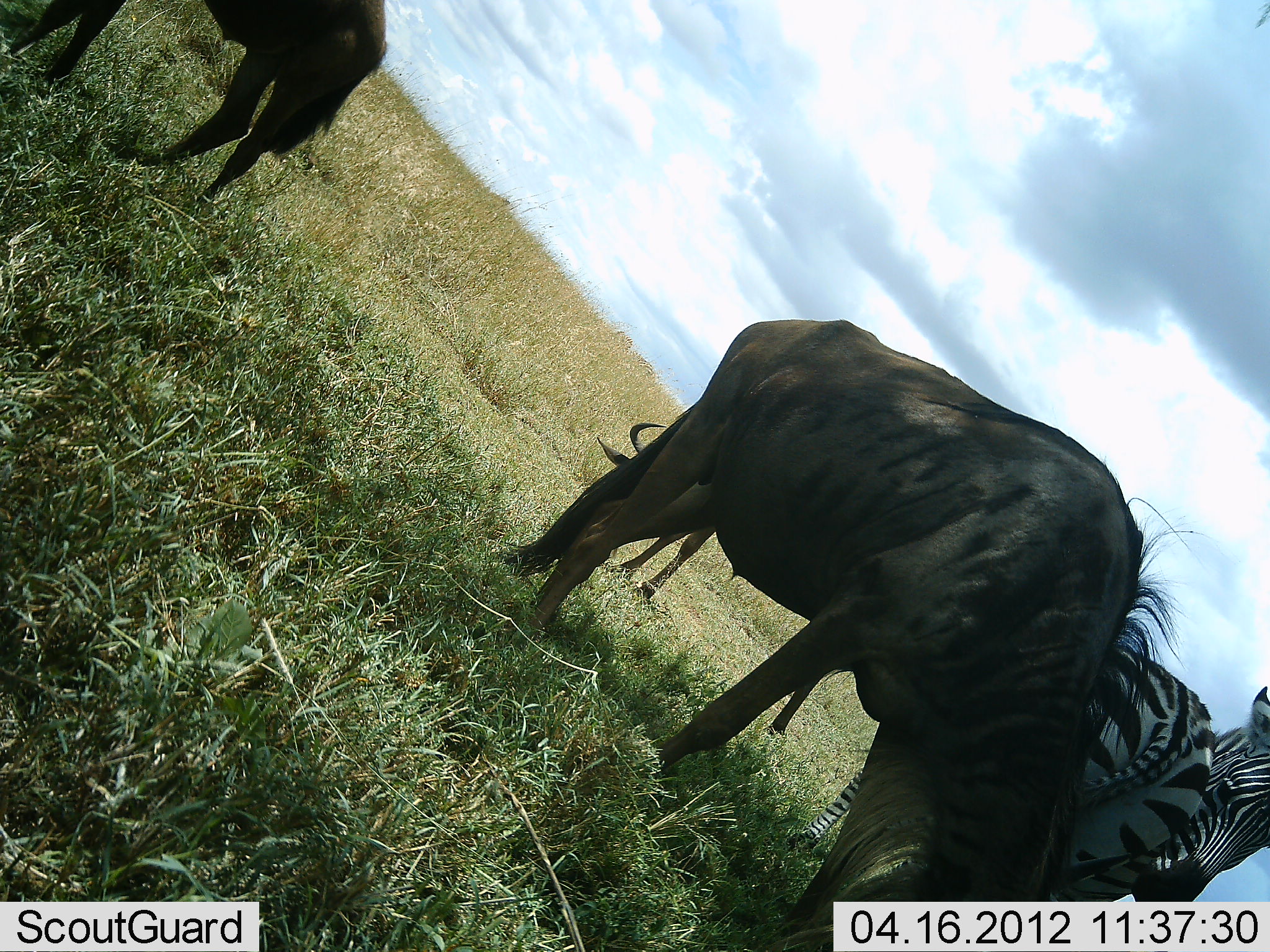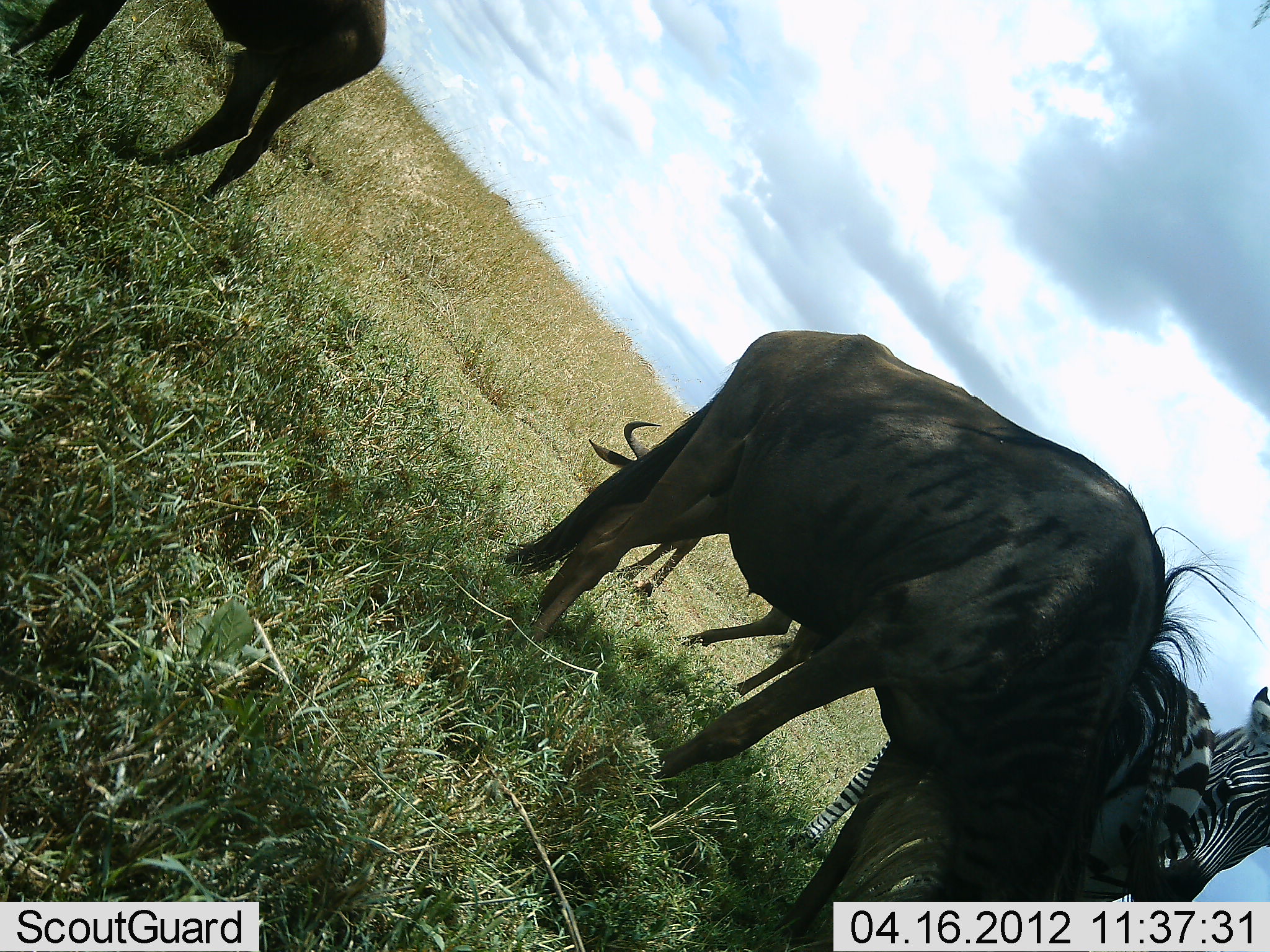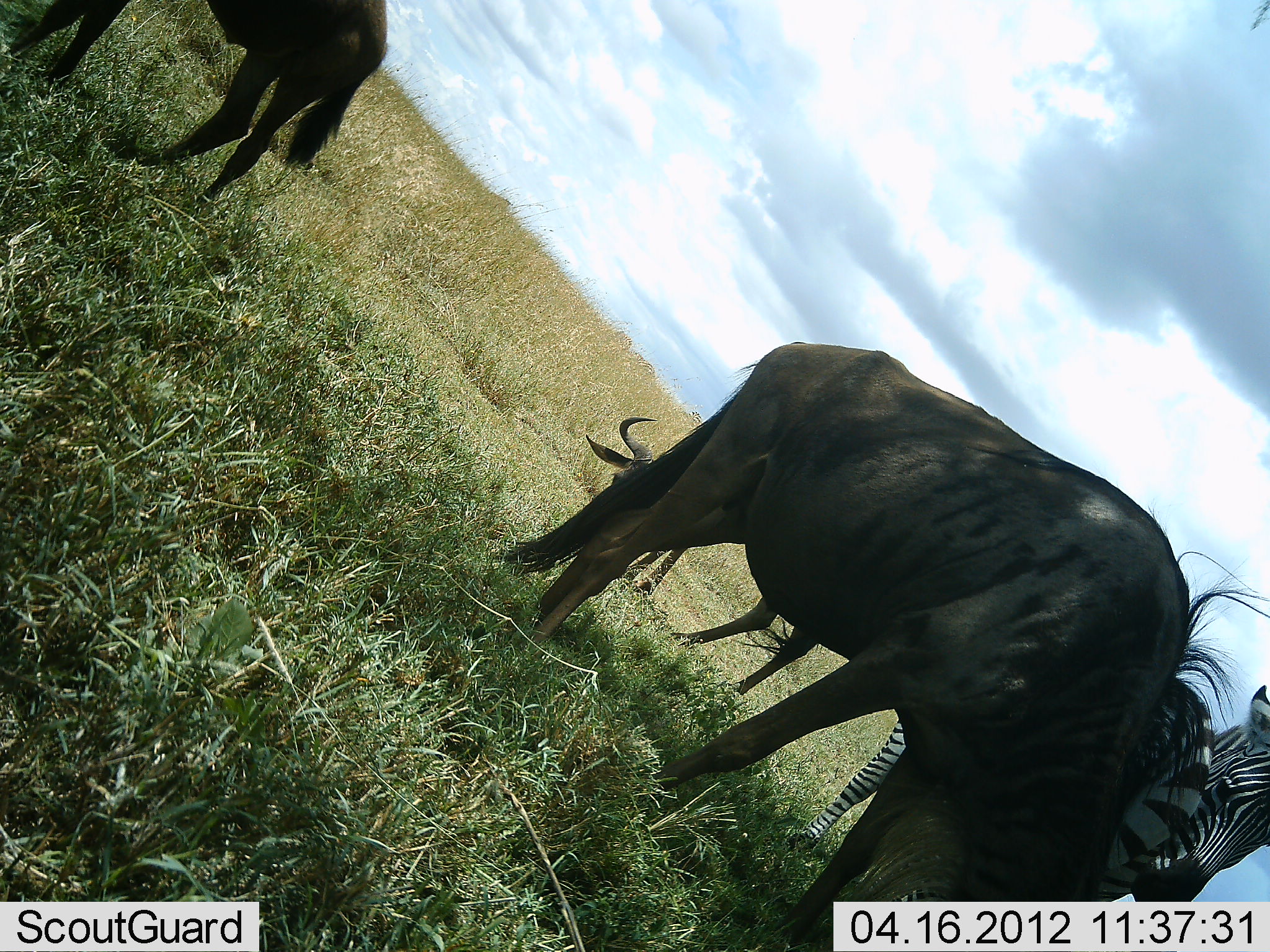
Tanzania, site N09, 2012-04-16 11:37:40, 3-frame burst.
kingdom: Animalia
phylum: Chordata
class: Mammalia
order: Artiodactyla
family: Bovidae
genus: Connochaetes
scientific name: Connochaetes taurinus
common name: blue wildebeest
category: wildebeest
Wildebeest (blue wildebeest) (Connochaetes taurinus), count 3. Behavior (volunteer vote fractions): standing 43%, resting 0%, moving 0%, interacting 0%. Young present (vote fraction): 7%. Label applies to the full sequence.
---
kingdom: Animalia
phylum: Chordata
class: Mammalia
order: Perissodactyla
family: Equidae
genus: Equus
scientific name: Equus quagga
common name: plains zebra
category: zebra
Zebra (plains zebra) (Equus quagga), count 2. Behavior (volunteer vote fractions): standing 80%, resting 0%, moving 13%, interacting 7%. Young present (vote fraction): 0%. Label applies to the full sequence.